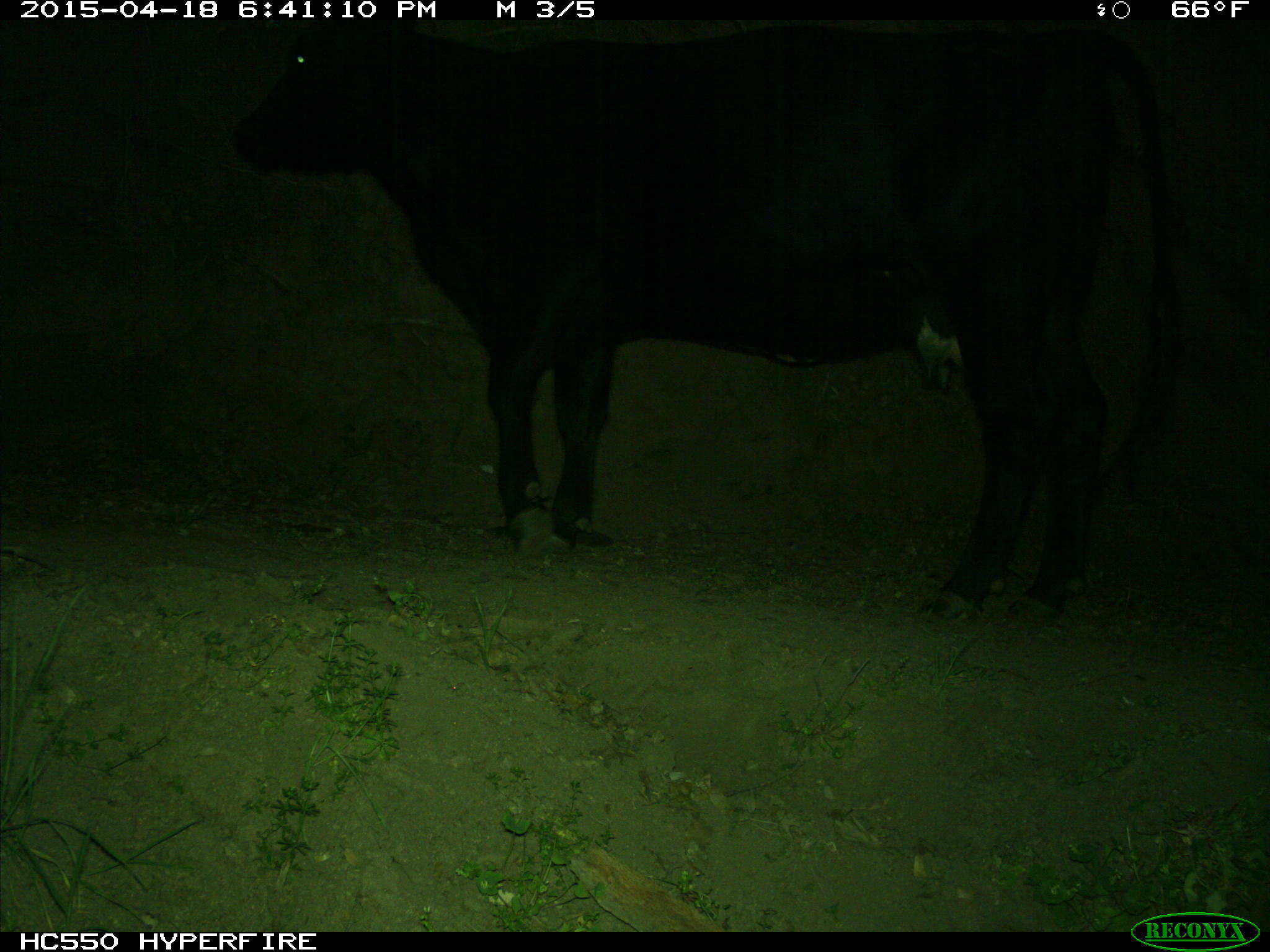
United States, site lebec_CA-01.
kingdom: Animalia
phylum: Chordata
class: Mammalia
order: Artiodactyla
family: Bovidae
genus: Bos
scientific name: Bos taurus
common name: domestic cow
Bos taurus (domestic cow).